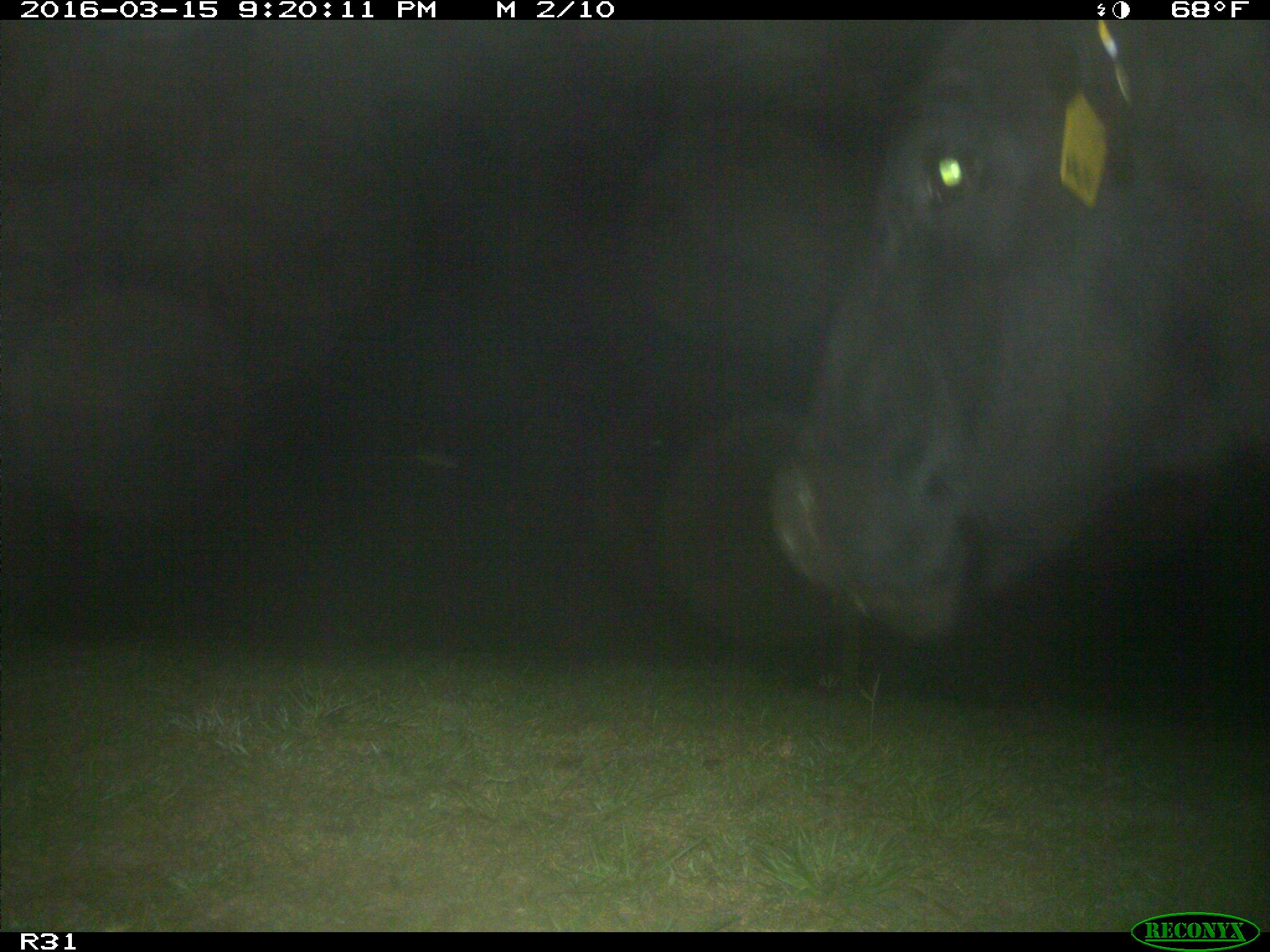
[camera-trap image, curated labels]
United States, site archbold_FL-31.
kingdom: Animalia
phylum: Chordata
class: Mammalia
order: Artiodactyla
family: Bovidae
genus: Bos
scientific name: Bos taurus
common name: domestic cow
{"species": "Bos taurus (domestic cow)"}